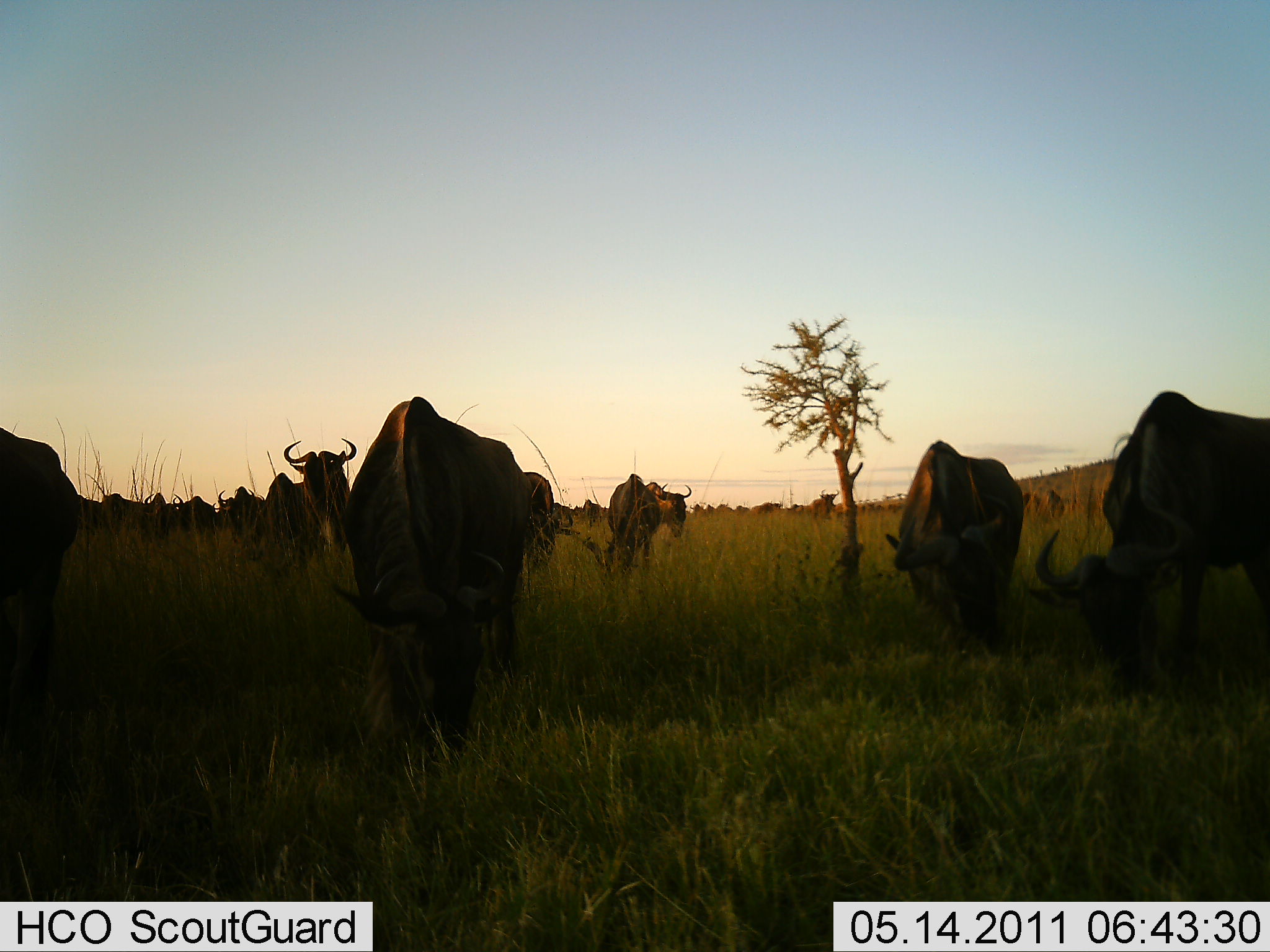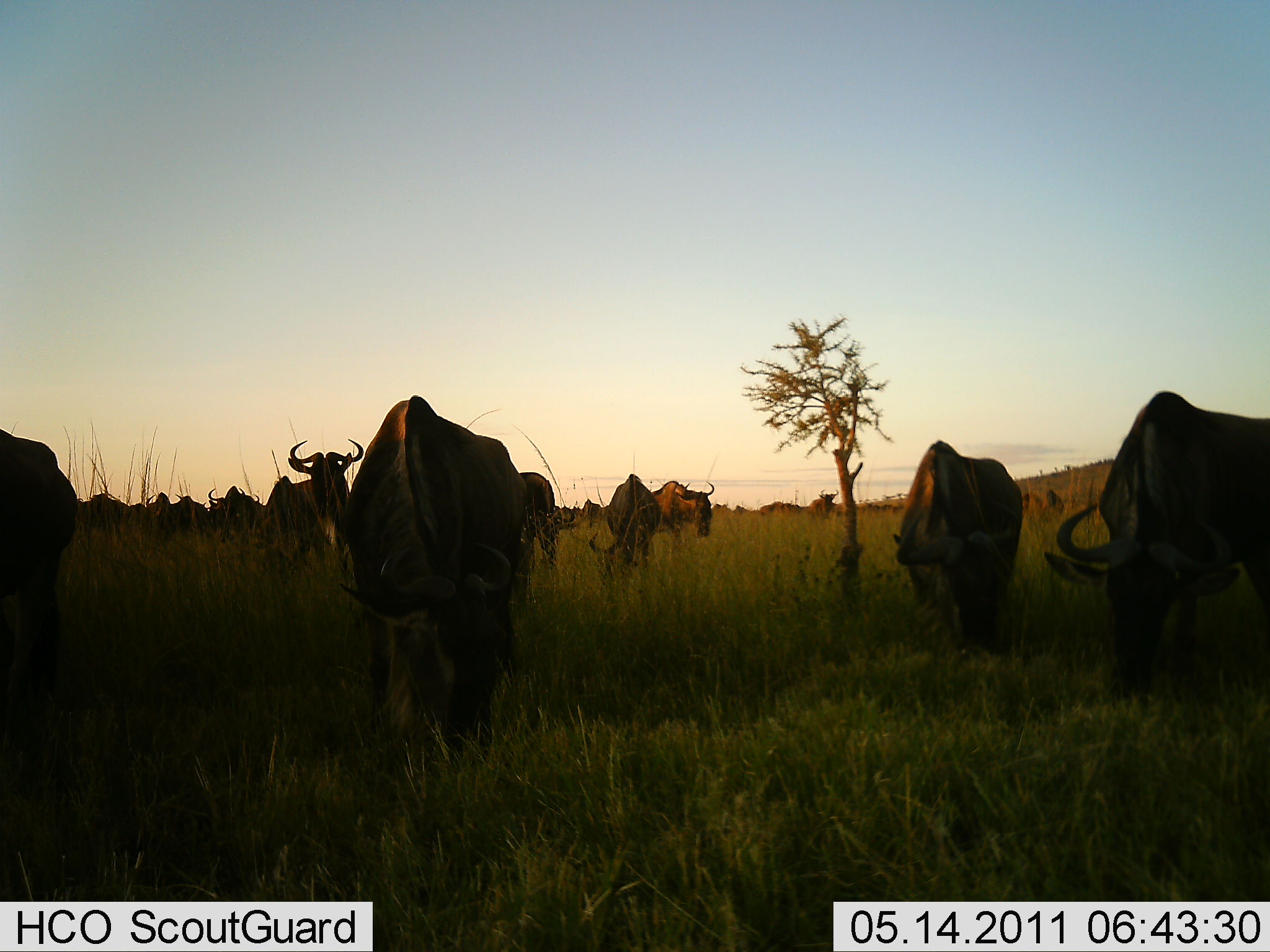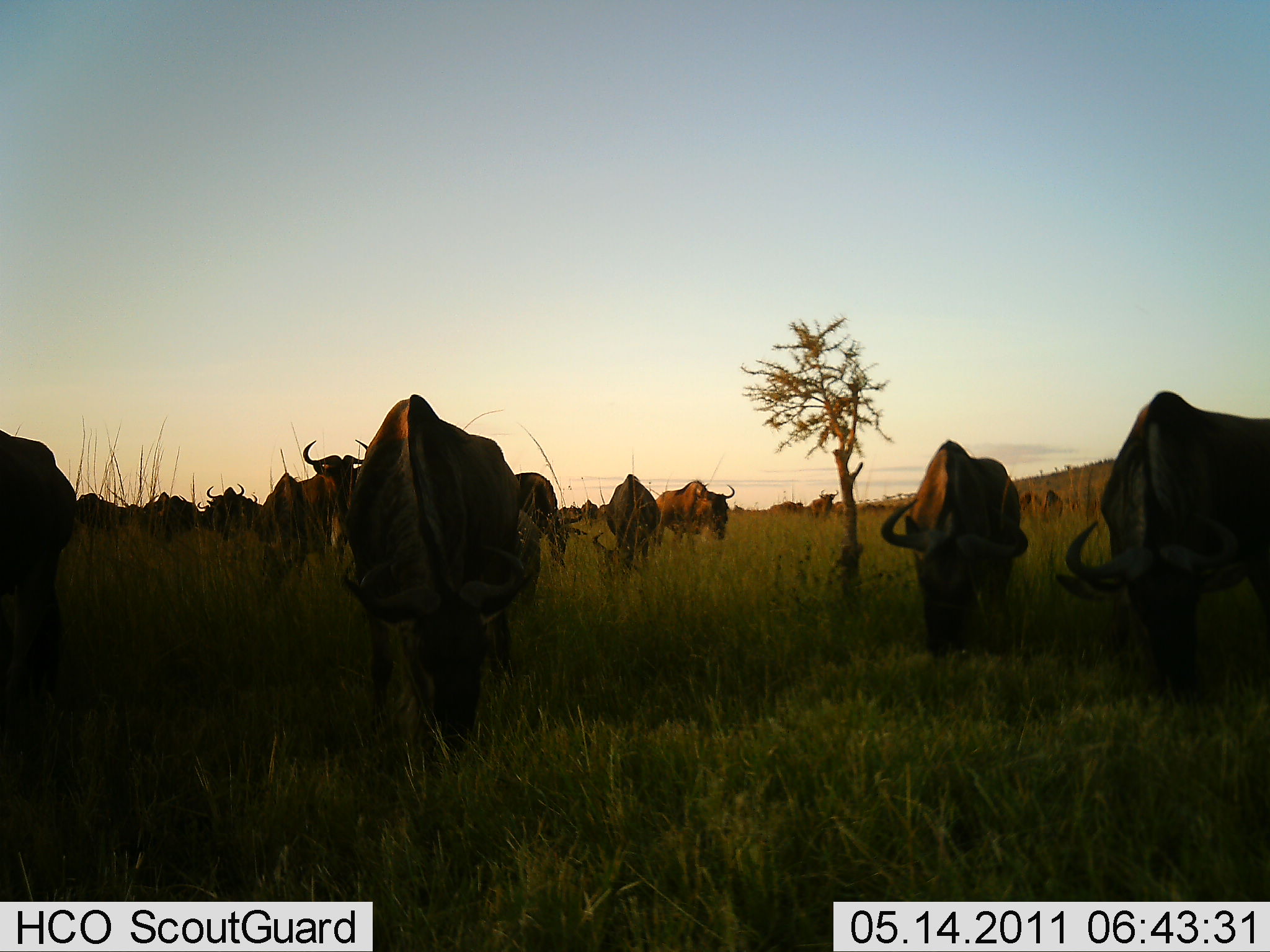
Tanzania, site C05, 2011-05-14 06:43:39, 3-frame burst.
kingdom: Animalia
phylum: Chordata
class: Mammalia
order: Artiodactyla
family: Bovidae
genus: Connochaetes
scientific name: Connochaetes taurinus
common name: blue wildebeest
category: wildebeest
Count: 11-50.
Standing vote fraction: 36%.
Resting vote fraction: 0%.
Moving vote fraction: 45%.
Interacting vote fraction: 0%.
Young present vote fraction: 0%.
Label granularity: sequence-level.